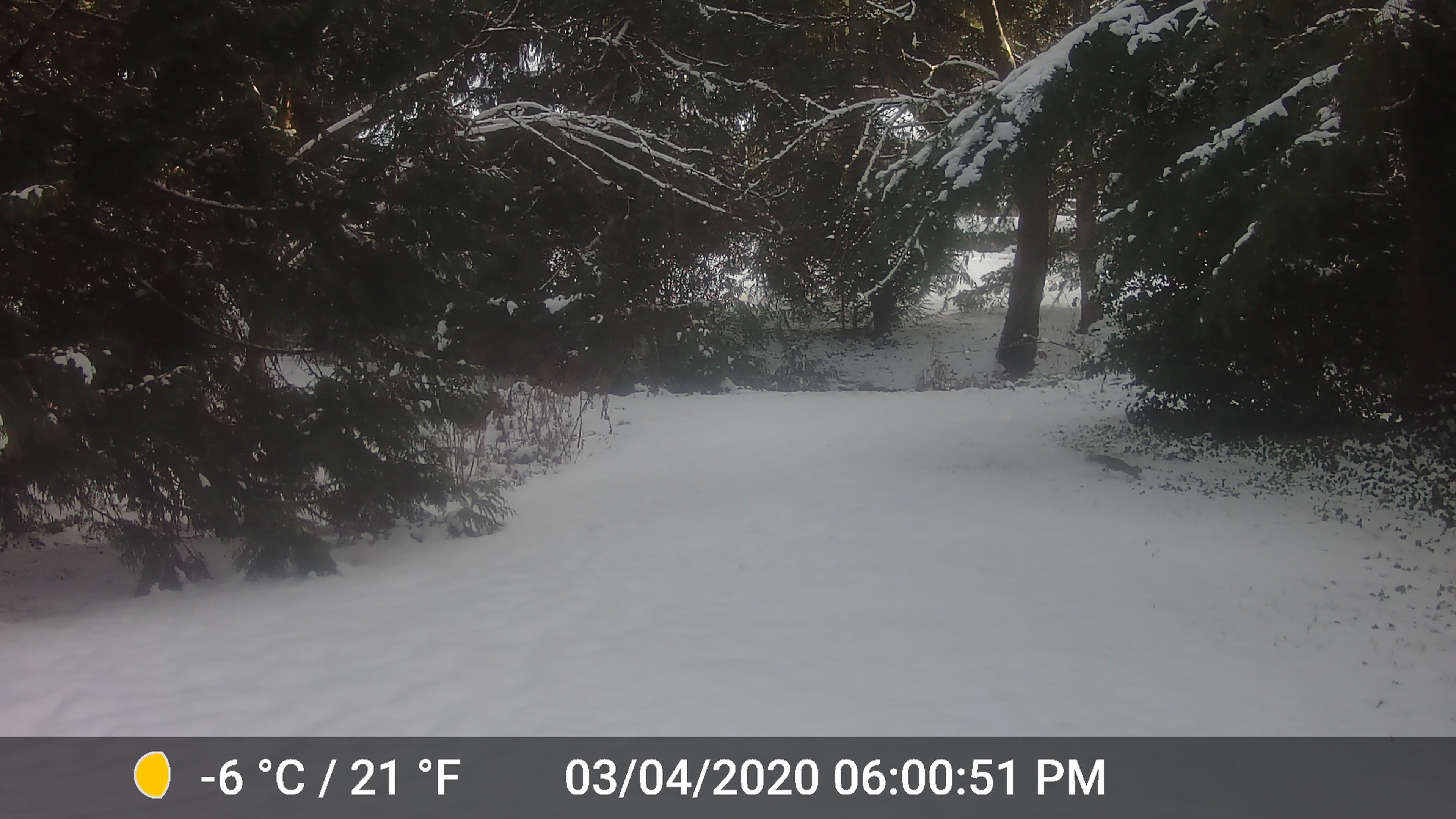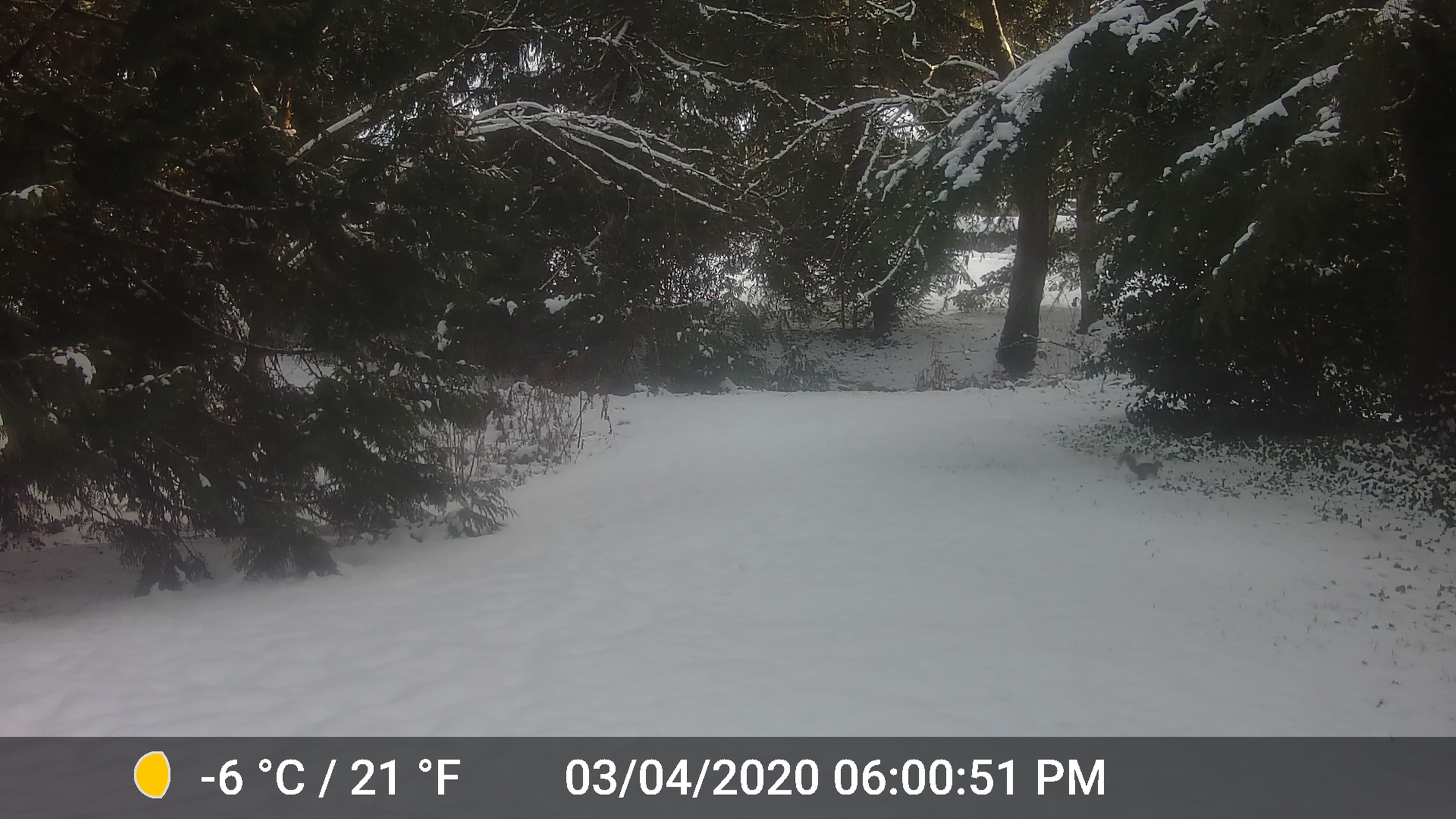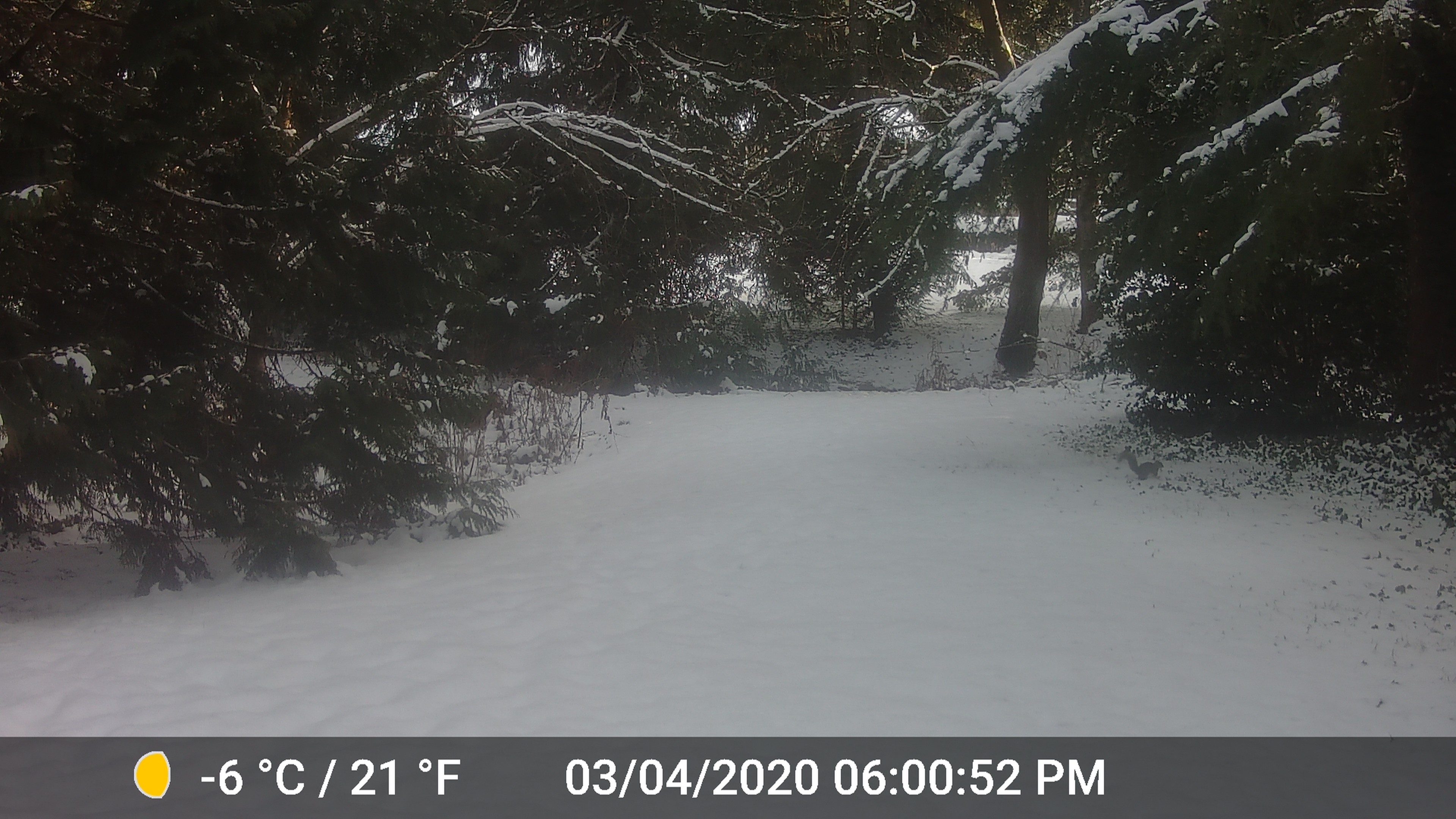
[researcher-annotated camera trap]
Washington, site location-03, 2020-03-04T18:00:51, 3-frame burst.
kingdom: Animalia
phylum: Chordata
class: Mammalia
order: Rodentia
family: Sciuridae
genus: Sciurus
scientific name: Sciurus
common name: squirrel